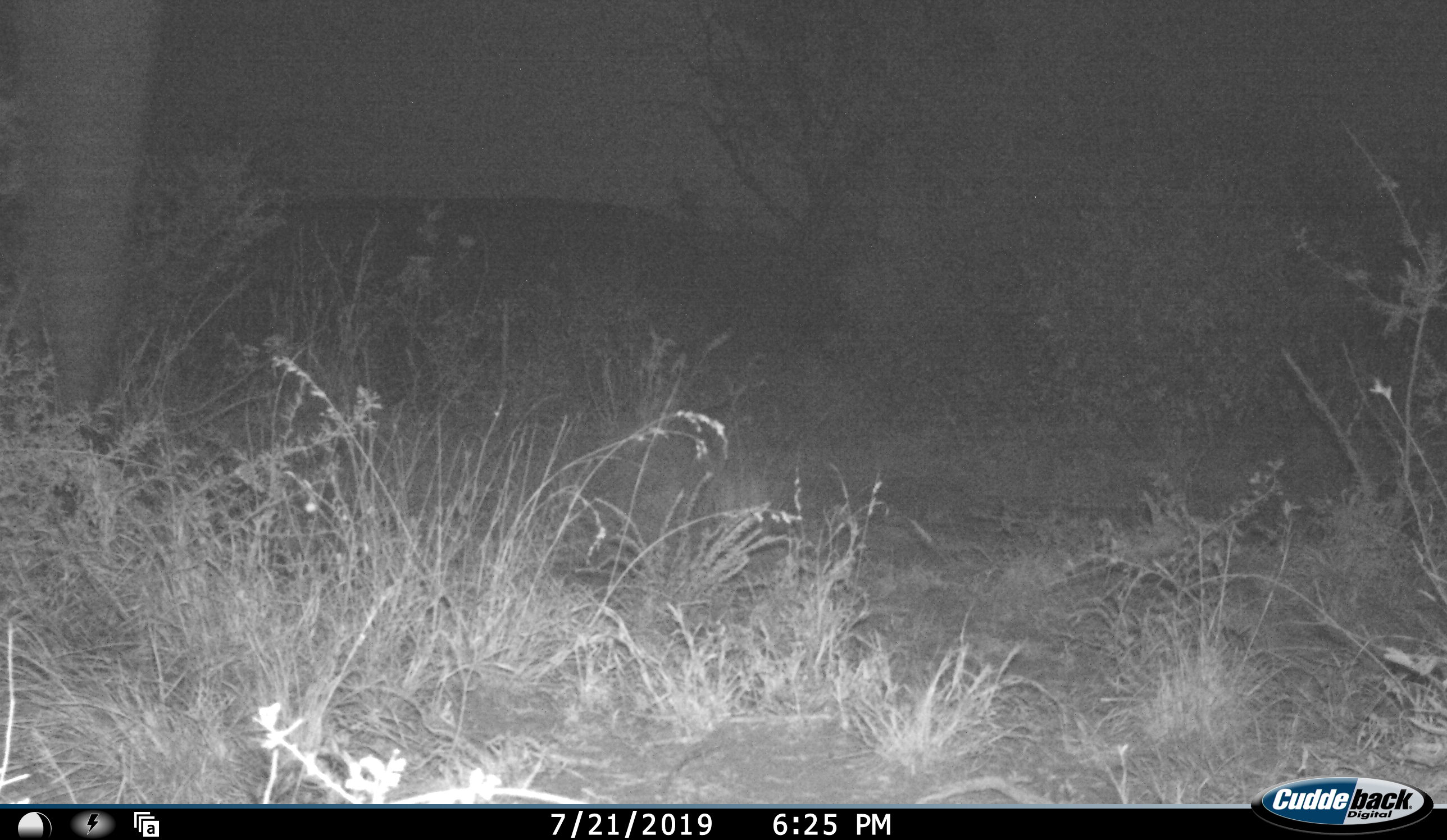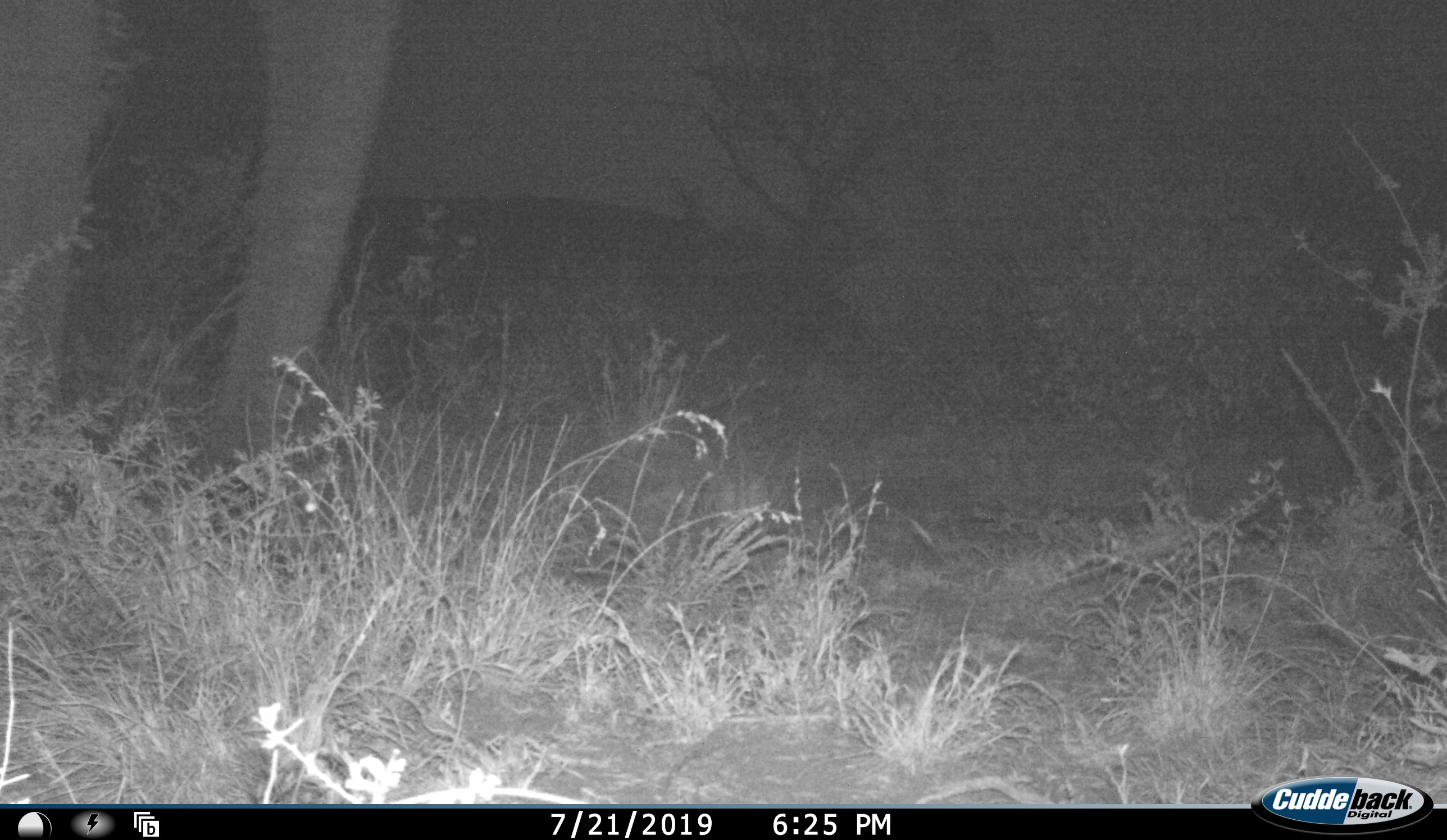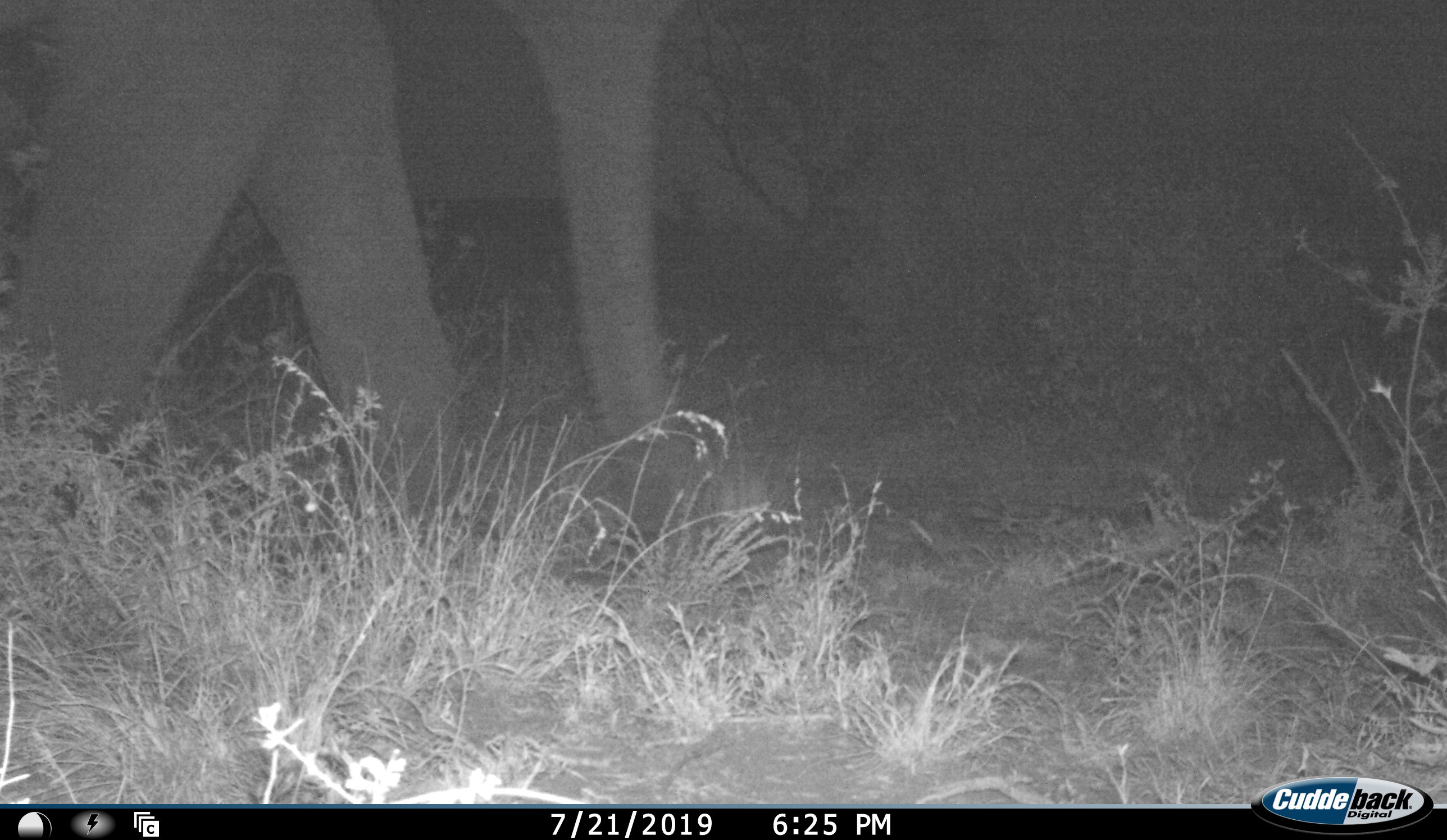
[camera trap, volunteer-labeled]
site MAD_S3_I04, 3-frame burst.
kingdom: Animalia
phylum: Chordata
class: Mammalia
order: Proboscidea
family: Elephantidae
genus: Loxodonta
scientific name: Loxodonta africana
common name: african bush elephant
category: elephant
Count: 1.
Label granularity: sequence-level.